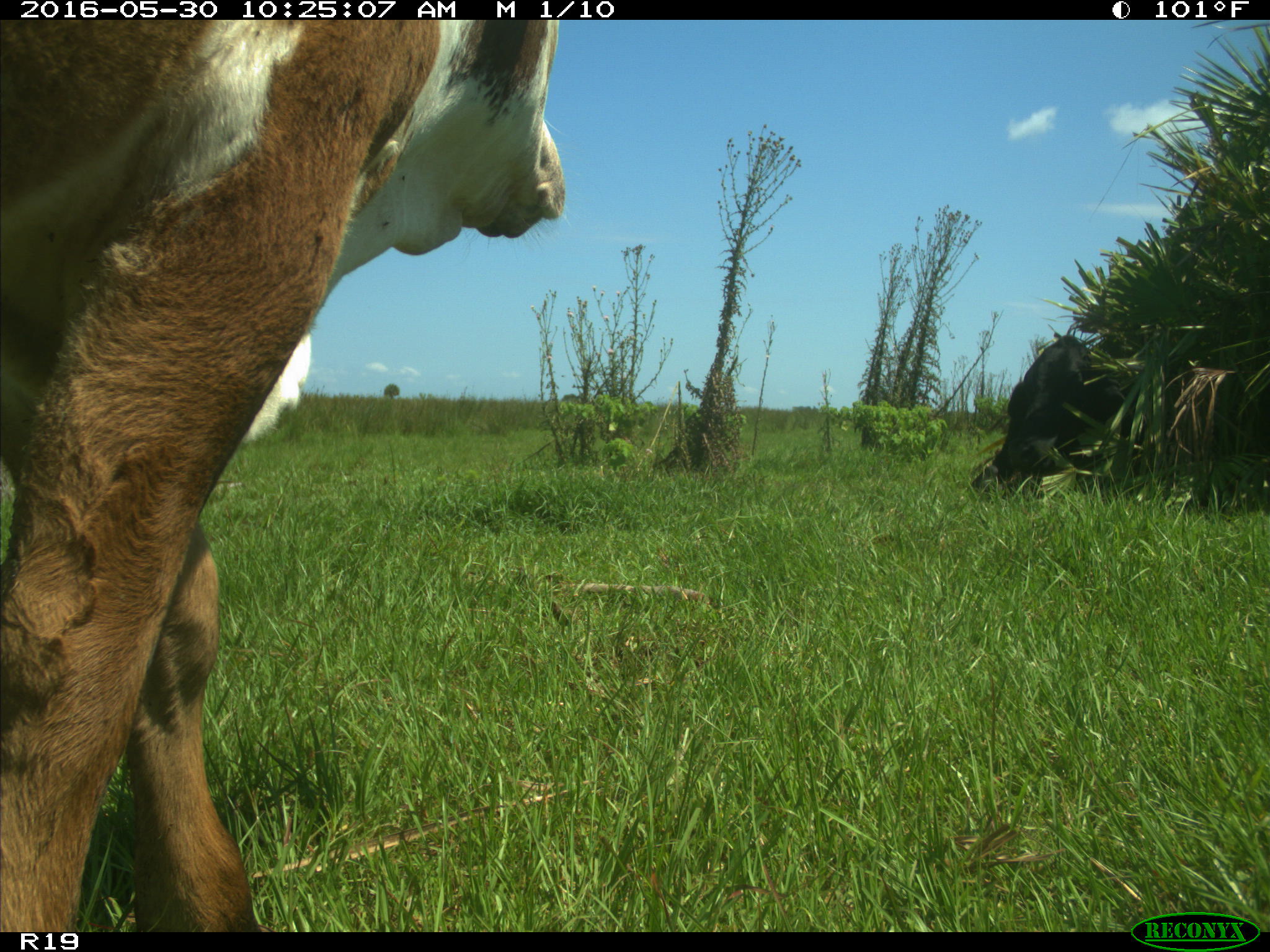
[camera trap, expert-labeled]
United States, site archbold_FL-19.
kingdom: Animalia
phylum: Chordata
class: Mammalia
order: Artiodactyla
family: Bovidae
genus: Bos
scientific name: Bos taurus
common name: domestic cow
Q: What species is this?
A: Bos taurus (domestic cow).